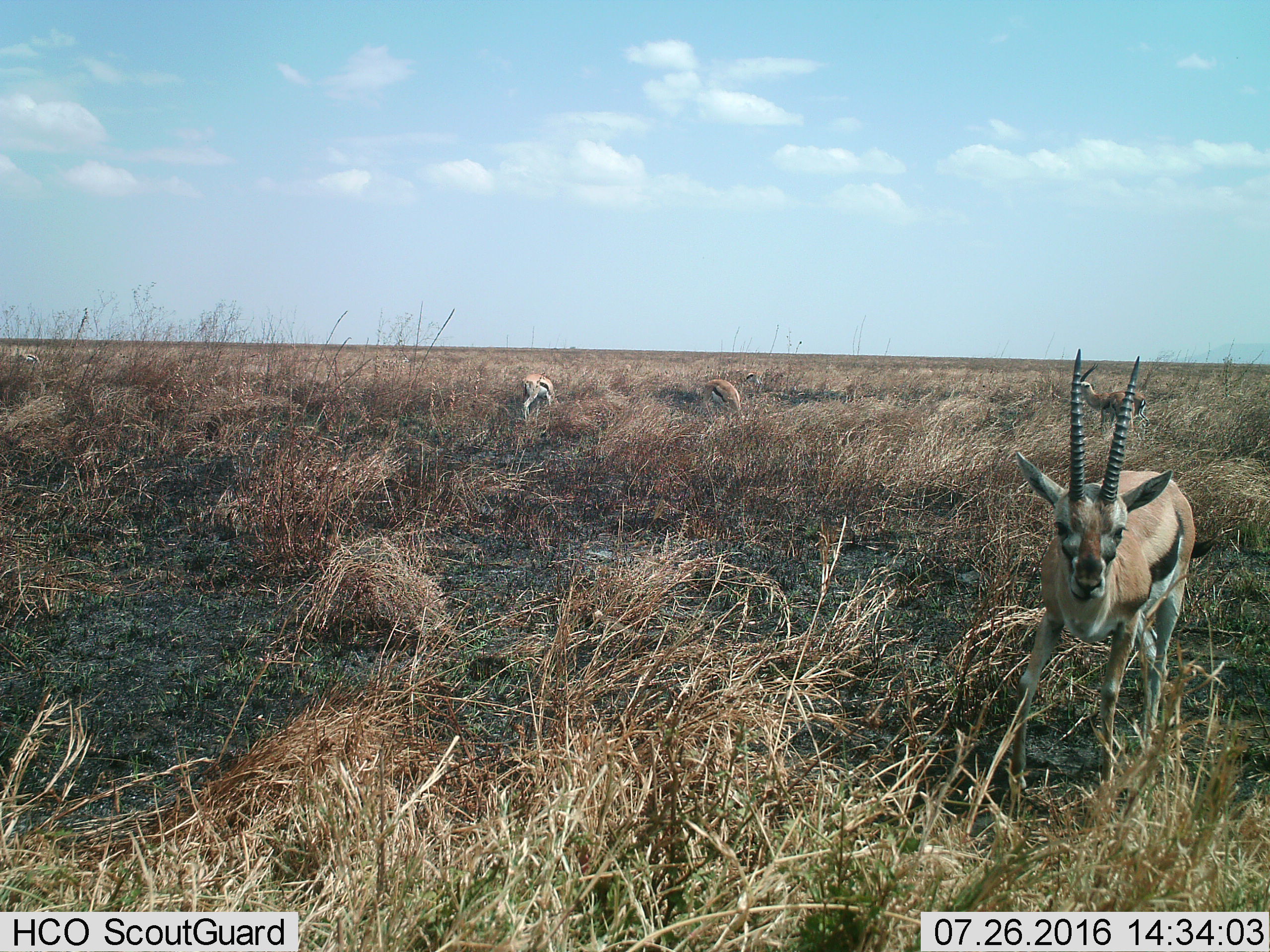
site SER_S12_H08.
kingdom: Animalia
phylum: Chordata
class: Mammalia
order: Artiodactyla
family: Bovidae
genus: Eudorcas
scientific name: Eudorcas thomsonii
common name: thomson's gazelle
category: gazellethomsons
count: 4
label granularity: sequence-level